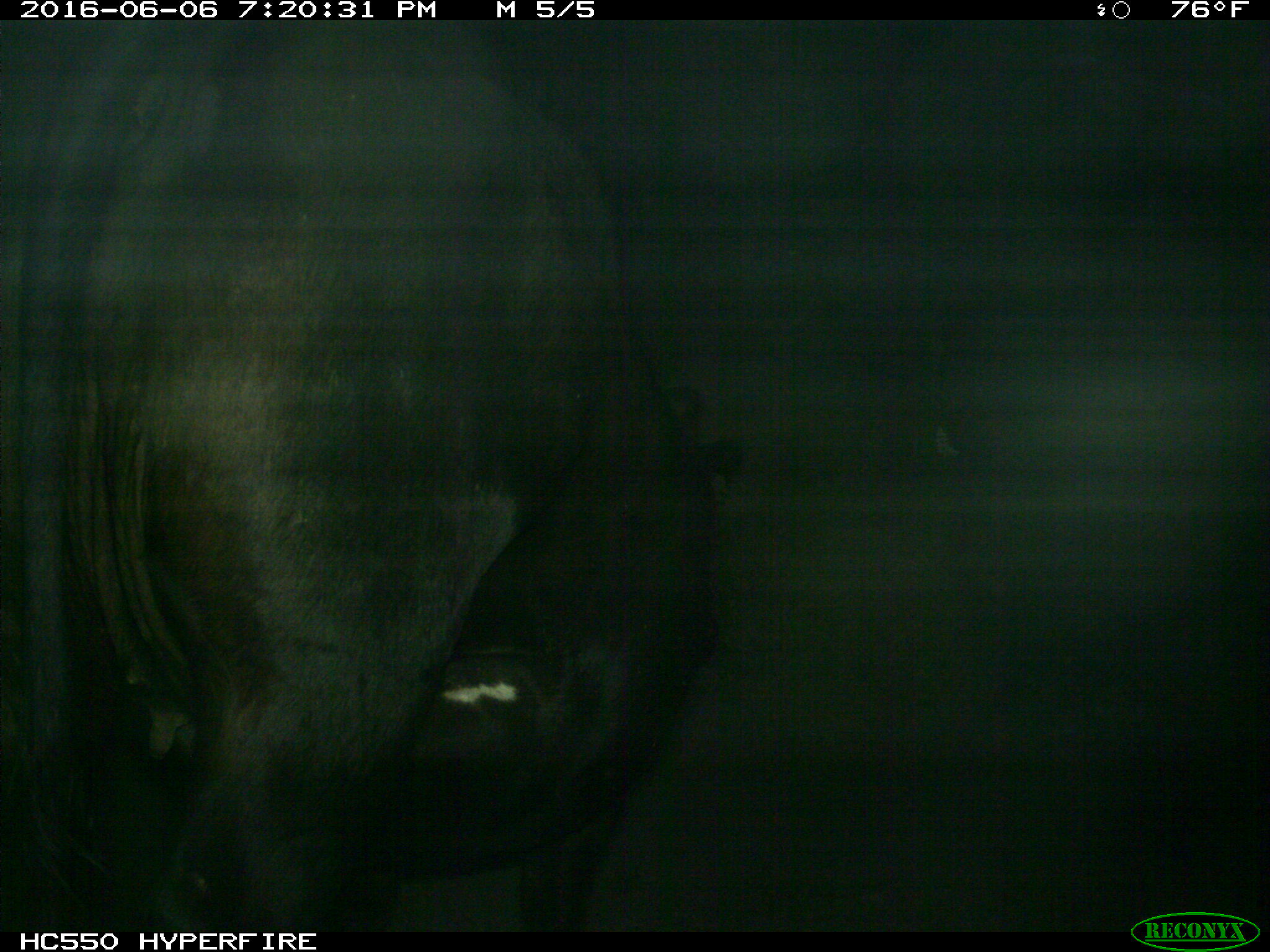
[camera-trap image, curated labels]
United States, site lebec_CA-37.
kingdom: Animalia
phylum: Chordata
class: Mammalia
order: Artiodactyla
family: Bovidae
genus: Bos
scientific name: Bos taurus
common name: domestic cow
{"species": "Bos taurus (domestic cow)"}